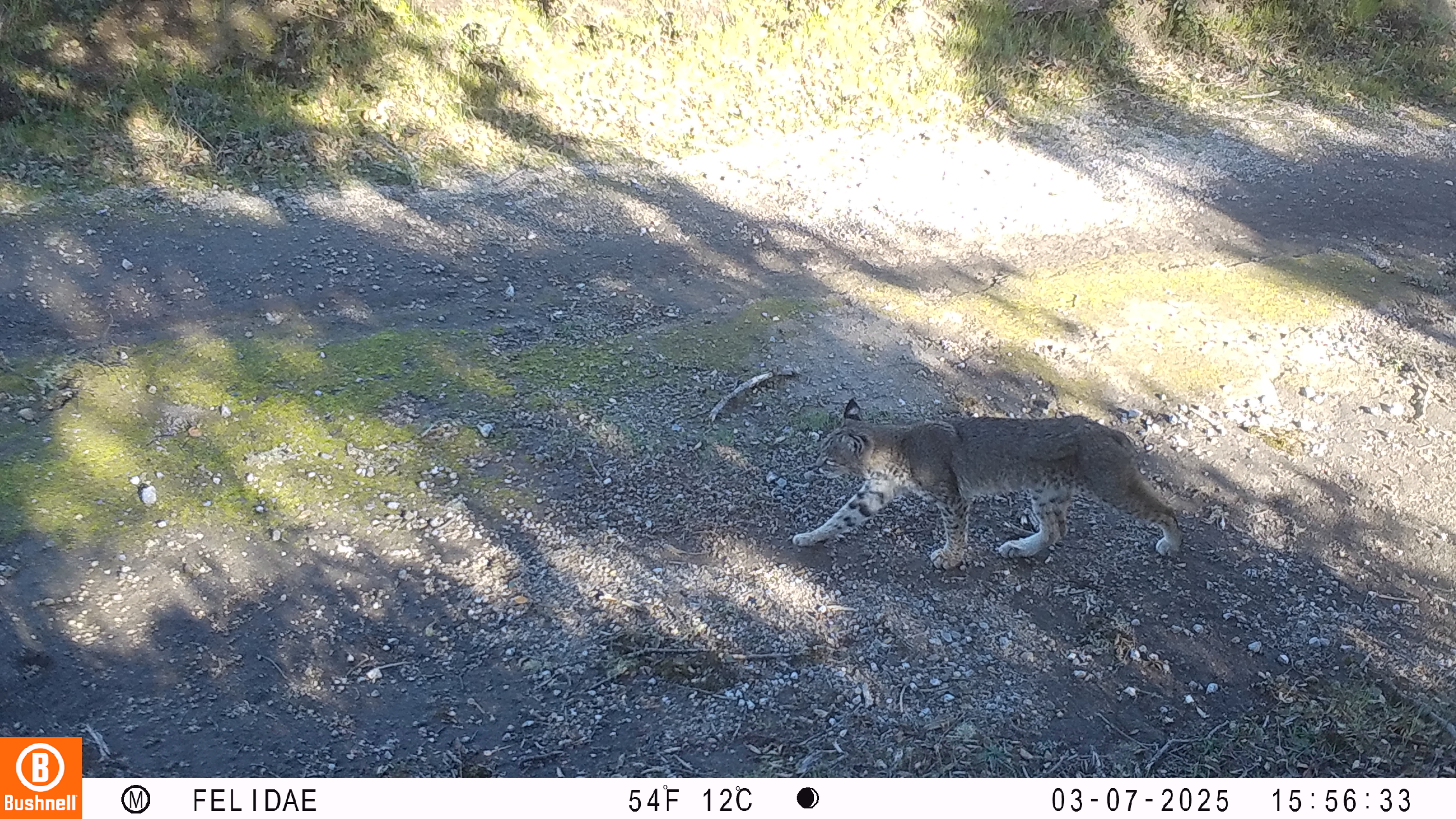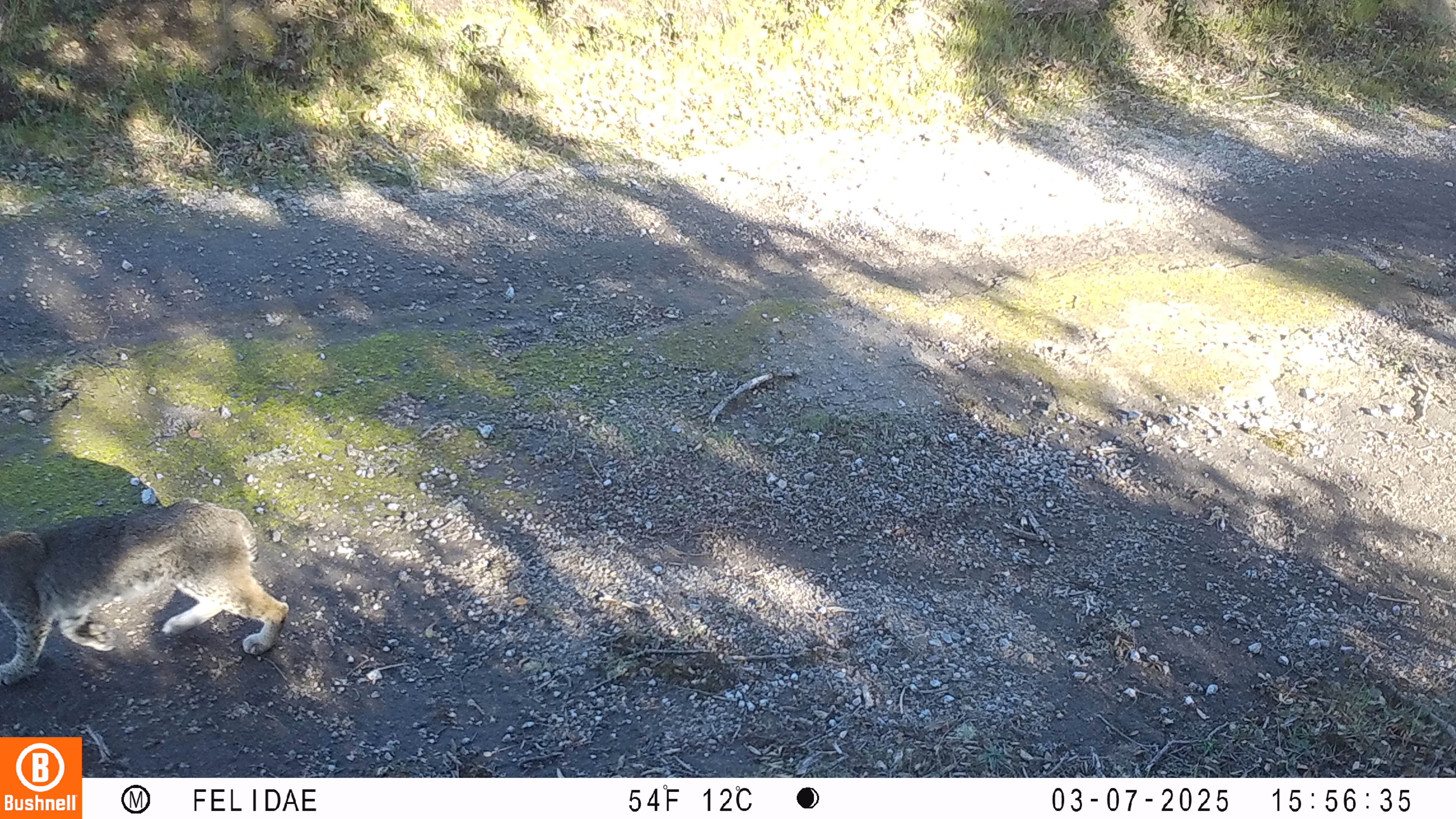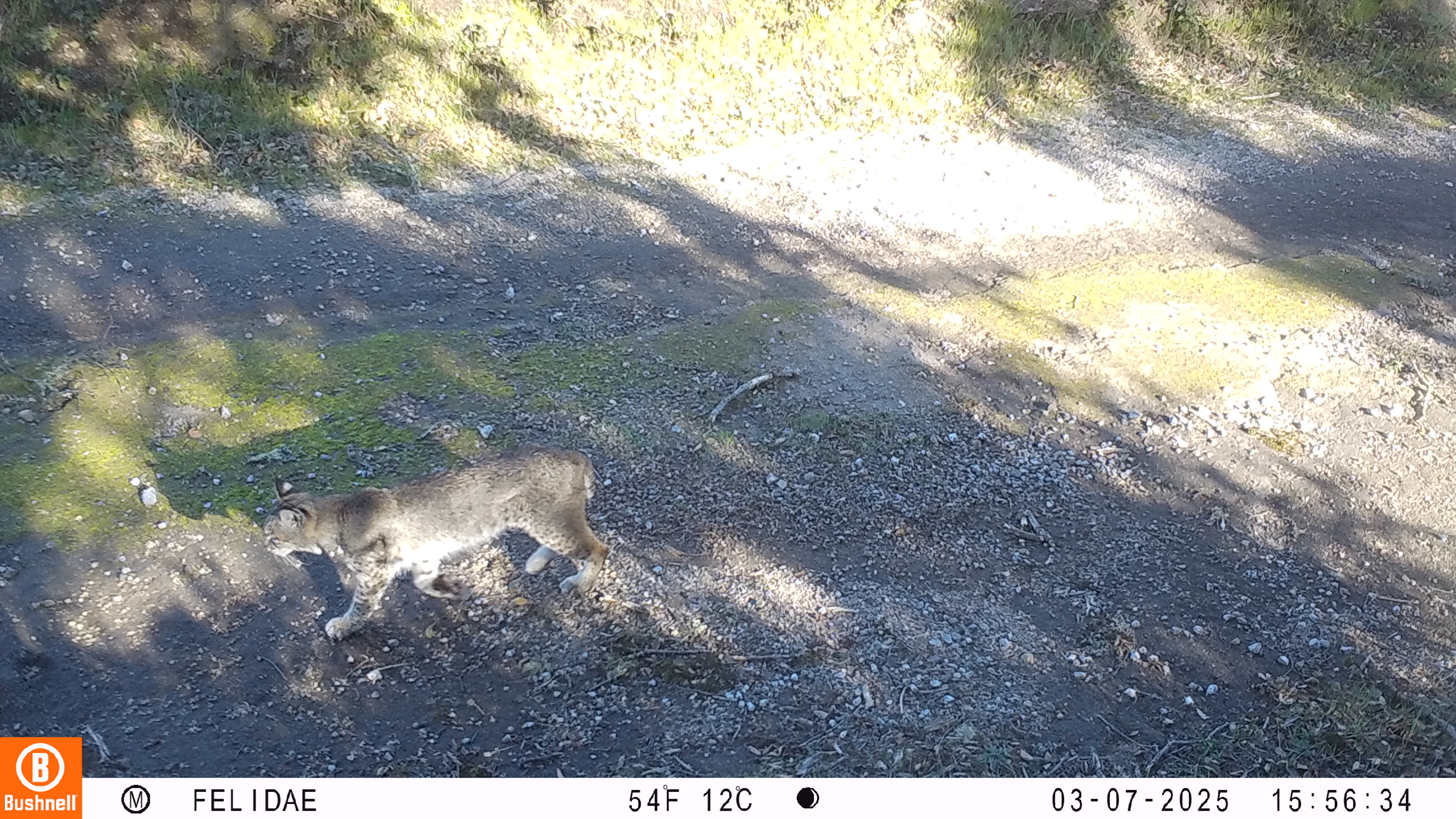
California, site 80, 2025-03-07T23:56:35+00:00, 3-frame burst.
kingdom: Animalia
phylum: Chordata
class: Mammalia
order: Carnivora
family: Felidae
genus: Lynx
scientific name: Lynx rufus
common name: bobcat